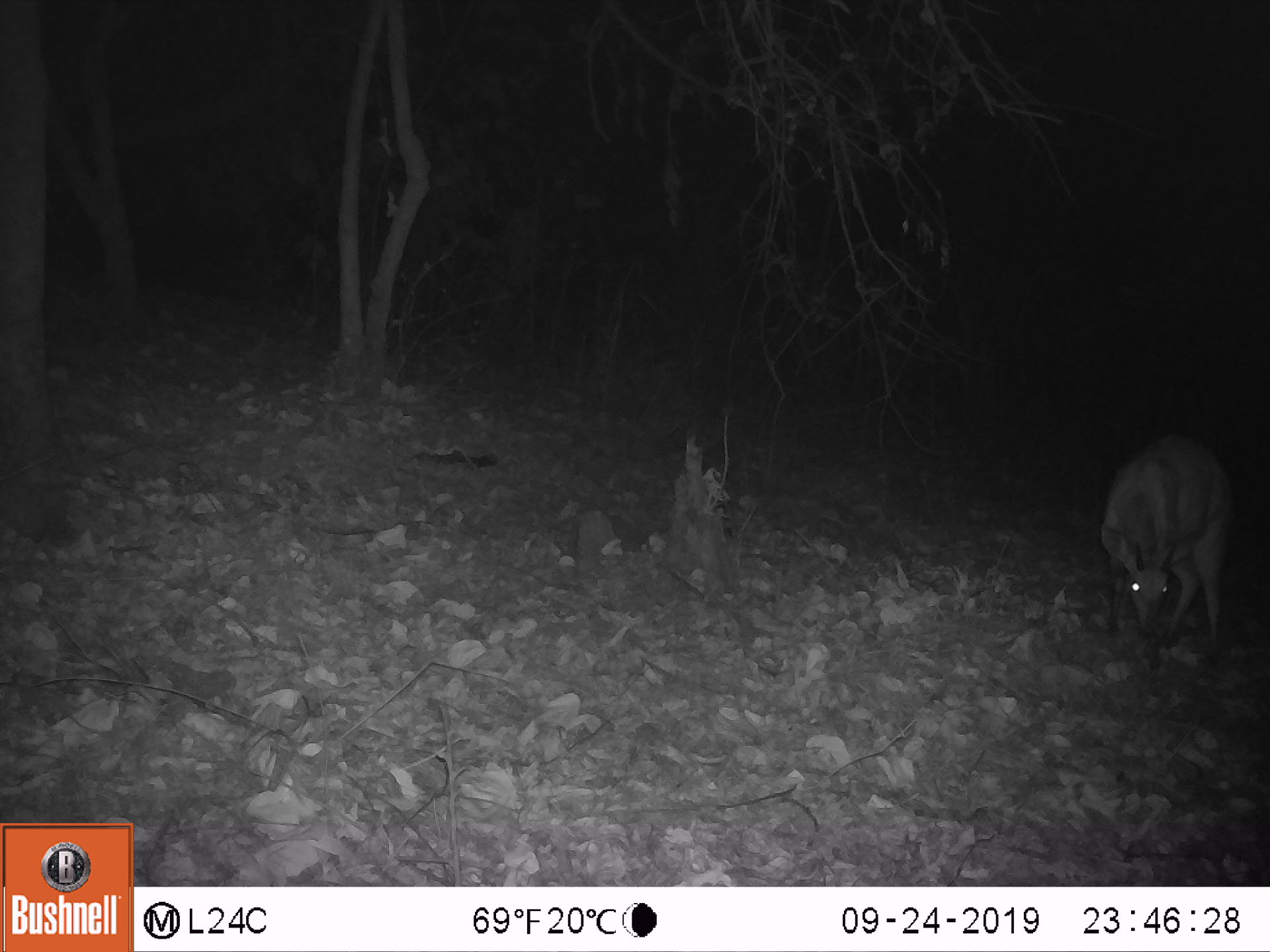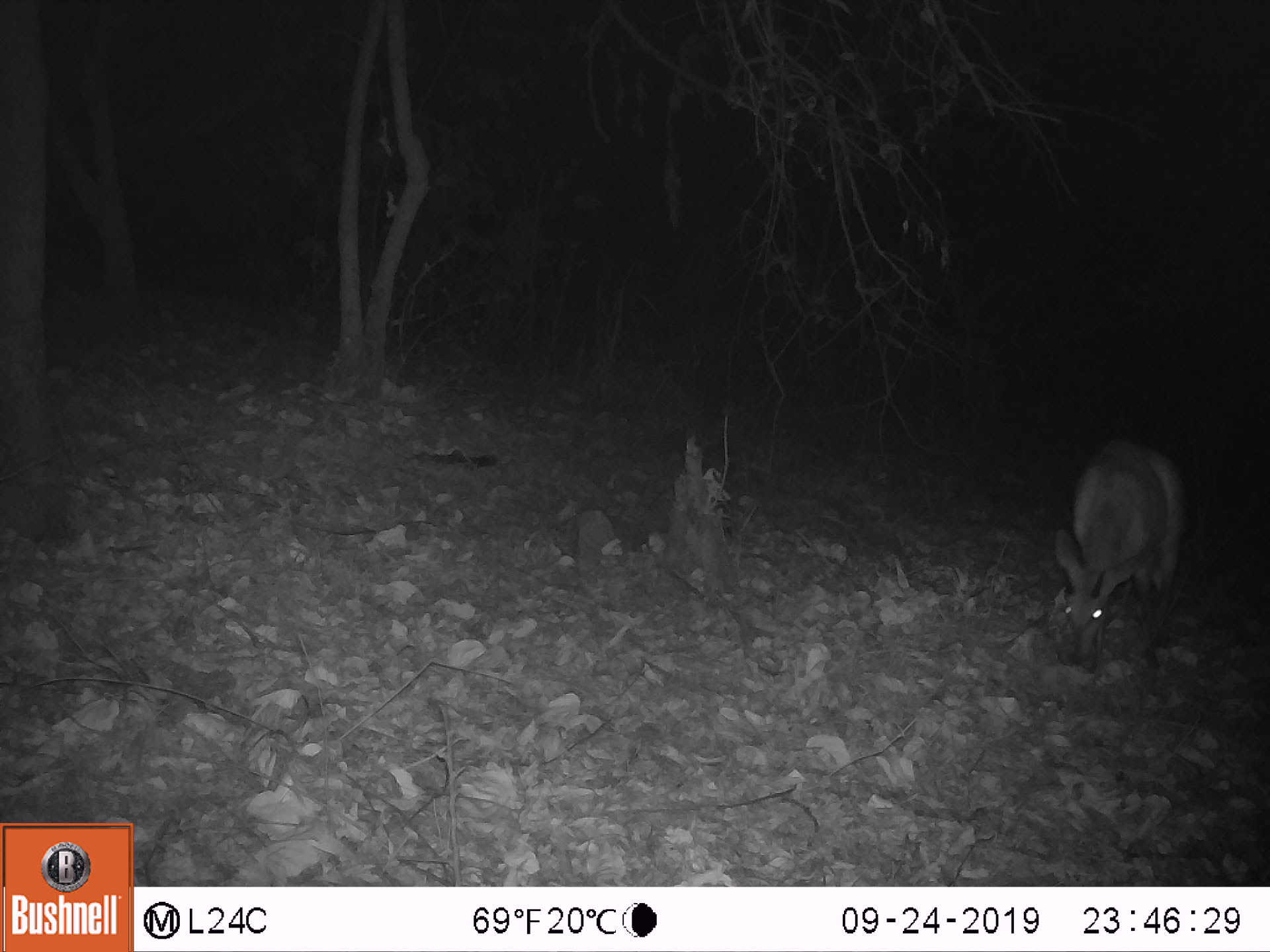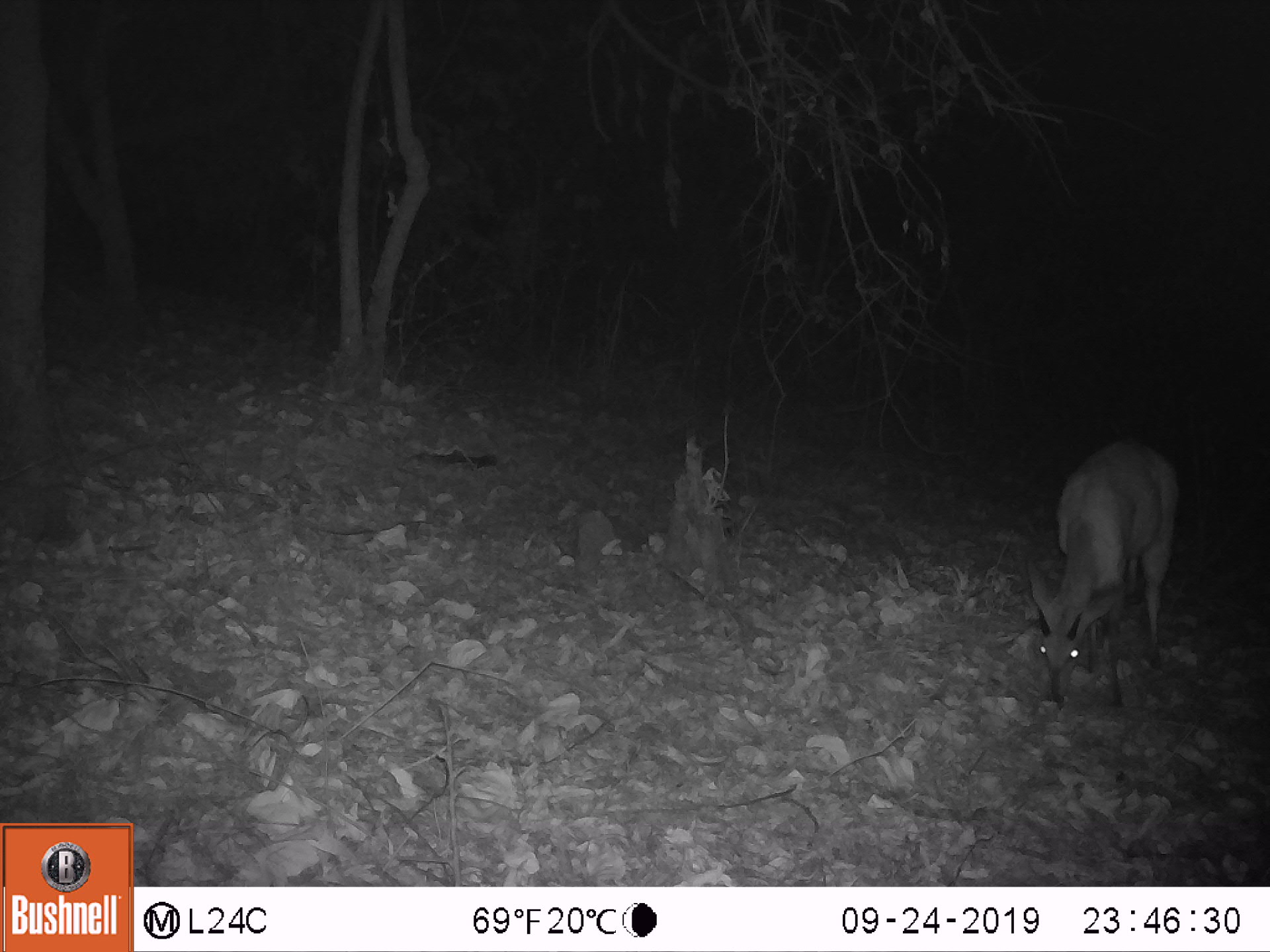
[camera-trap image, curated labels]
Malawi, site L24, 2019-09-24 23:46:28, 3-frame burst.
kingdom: Animalia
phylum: Chordata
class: Mammalia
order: Artiodactyla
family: Bovidae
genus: Tragelaphus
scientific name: Tragelaphus sylvaticus sylvaticus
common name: cape bushbuck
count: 1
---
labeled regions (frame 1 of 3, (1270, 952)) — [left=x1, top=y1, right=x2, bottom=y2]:
cape bushbuck: [left=1100, top=427, right=1243, bottom=658]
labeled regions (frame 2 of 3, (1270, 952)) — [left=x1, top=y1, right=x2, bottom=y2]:
cape bushbuck: [left=1049, top=426, right=1190, bottom=666]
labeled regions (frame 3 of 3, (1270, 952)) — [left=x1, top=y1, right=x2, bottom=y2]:
cape bushbuck: [left=1027, top=427, right=1192, bottom=714]